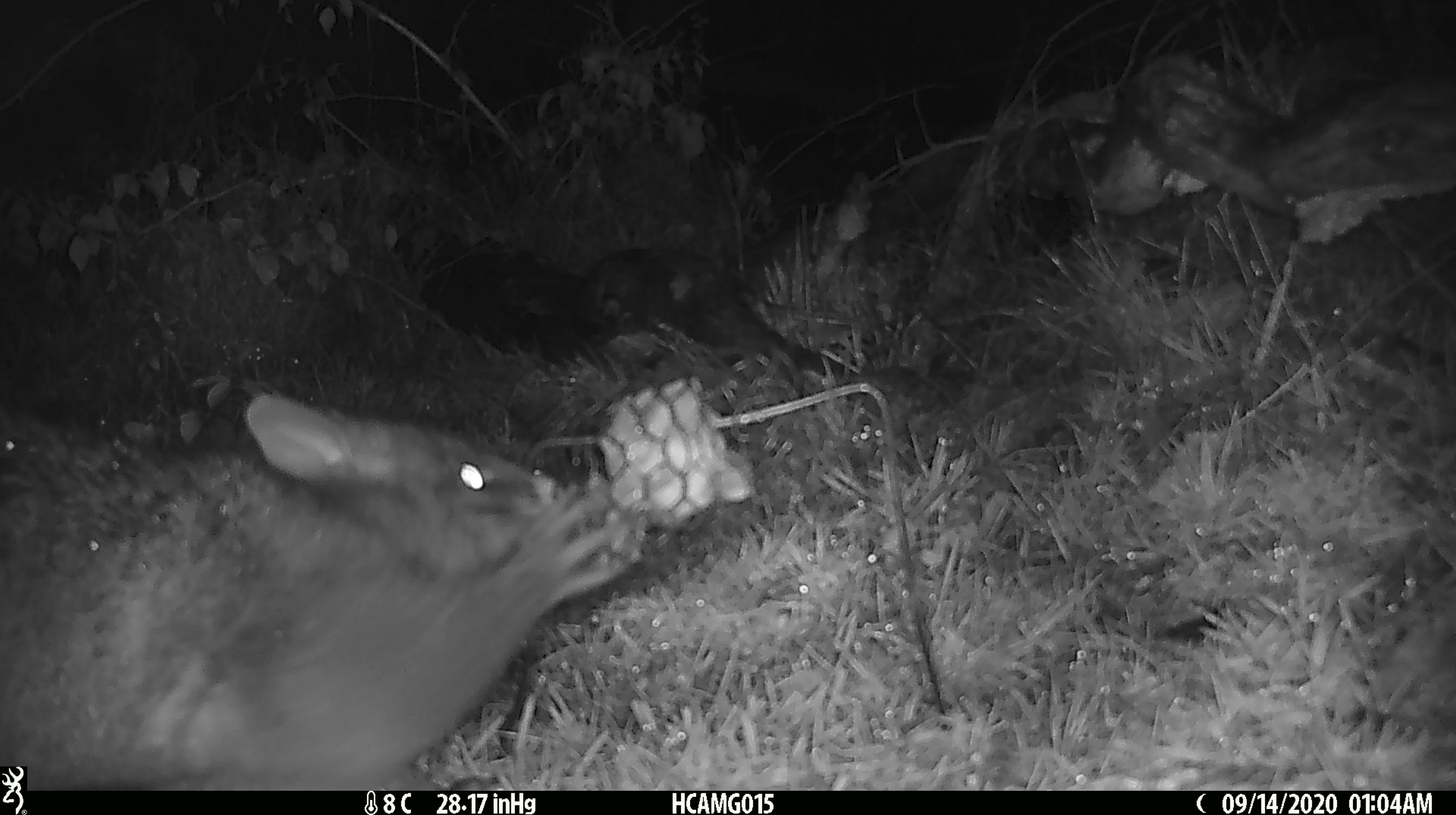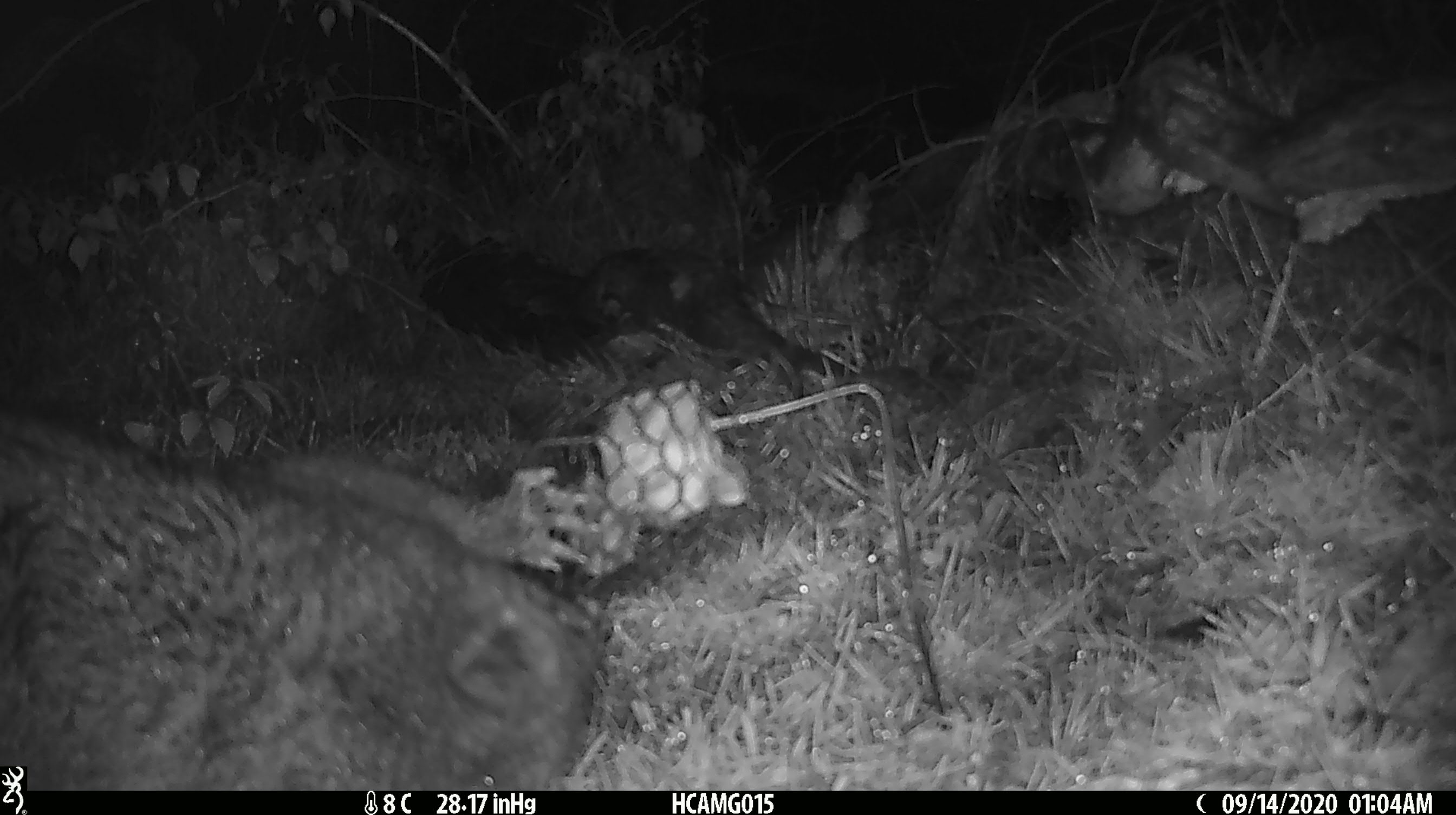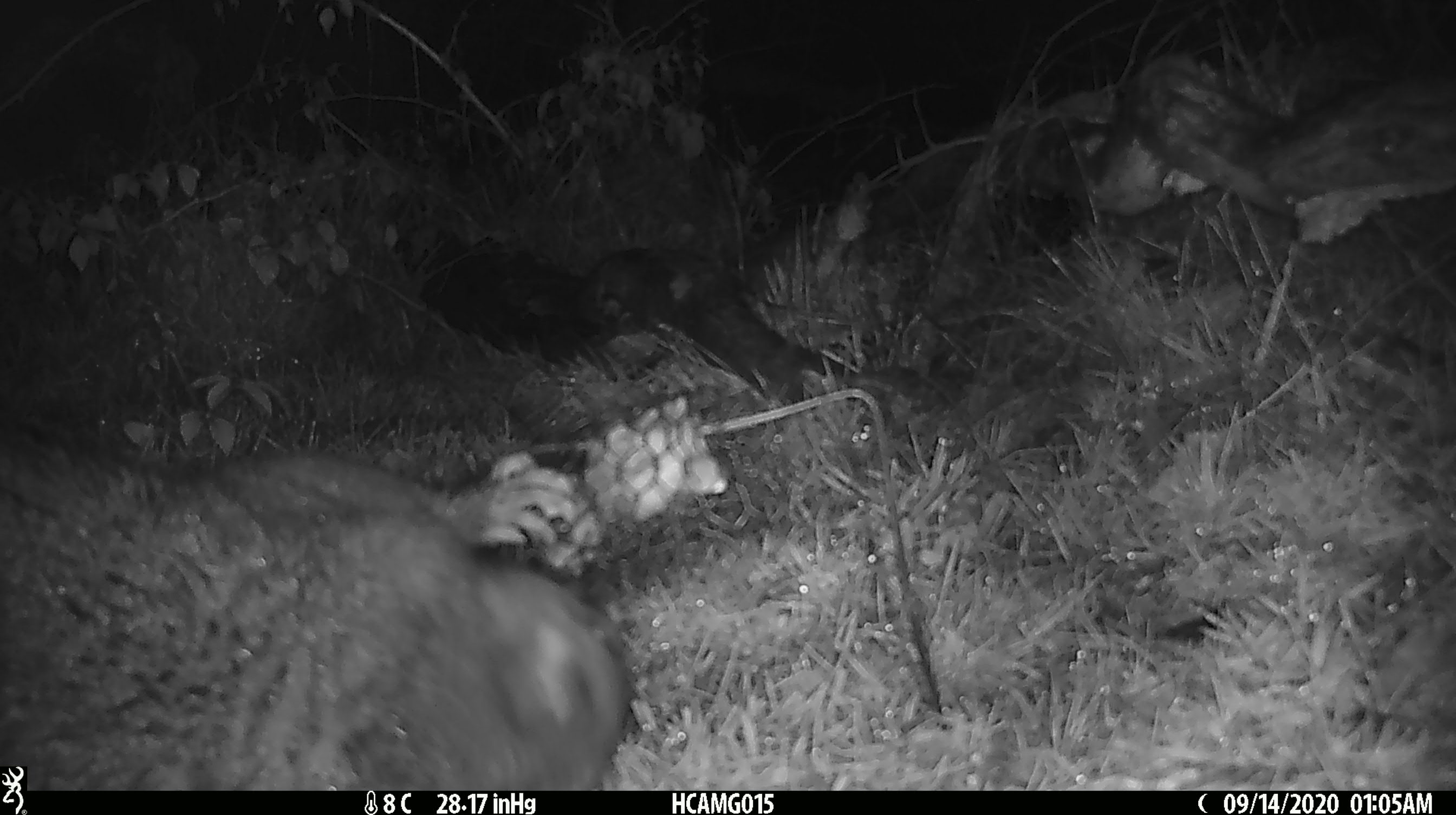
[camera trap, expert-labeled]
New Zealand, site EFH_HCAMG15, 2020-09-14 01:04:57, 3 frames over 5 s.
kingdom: Animalia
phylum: Chordata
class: Mammalia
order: Diprotodontia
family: Phalangeridae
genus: Trichosurus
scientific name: Trichosurus vulpecula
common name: common brushtail possum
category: possum